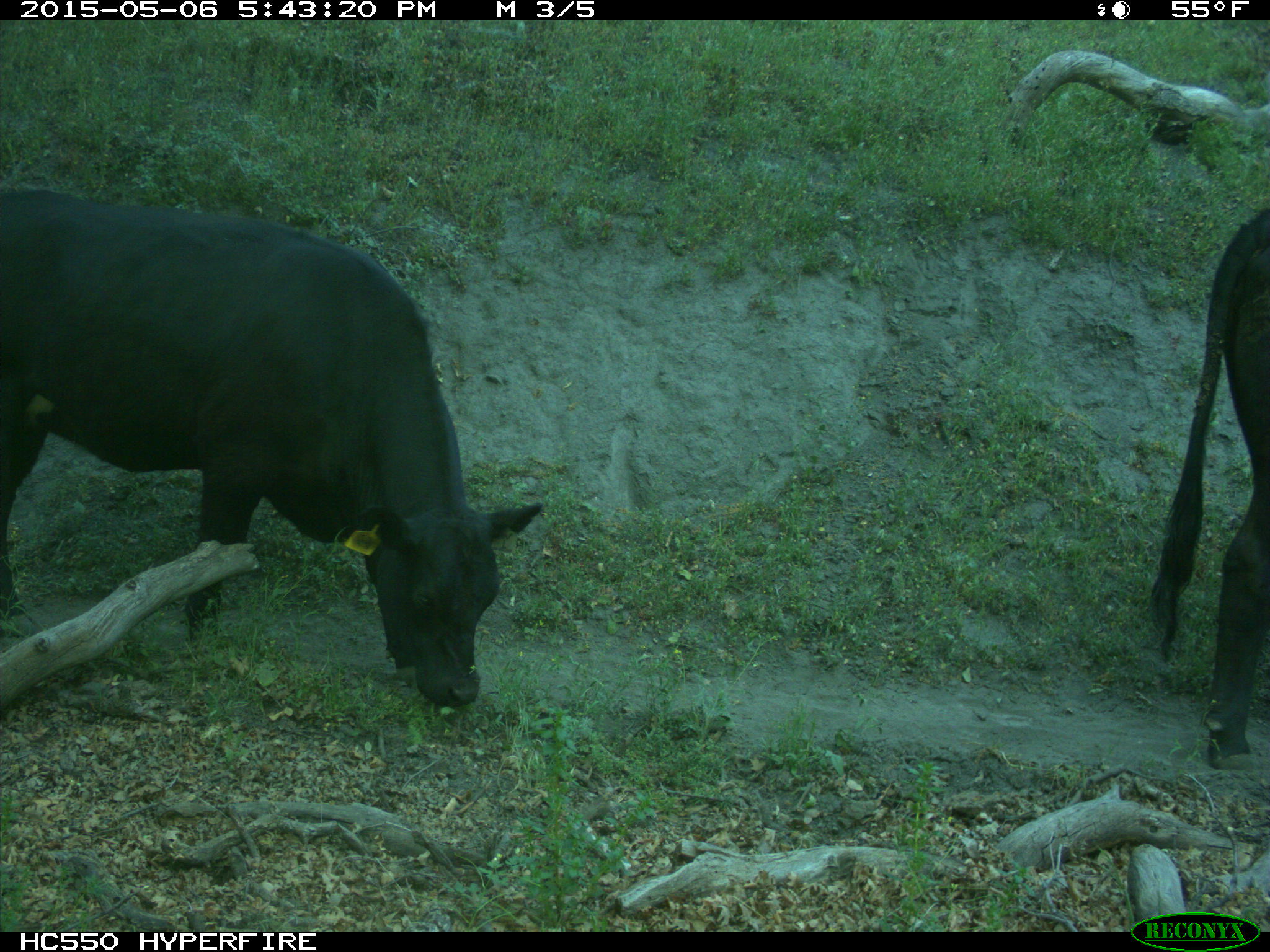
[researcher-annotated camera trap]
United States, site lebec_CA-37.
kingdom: Animalia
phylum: Chordata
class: Mammalia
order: Artiodactyla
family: Bovidae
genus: Bos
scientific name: Bos taurus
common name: domestic cow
Bos taurus (domestic cow).